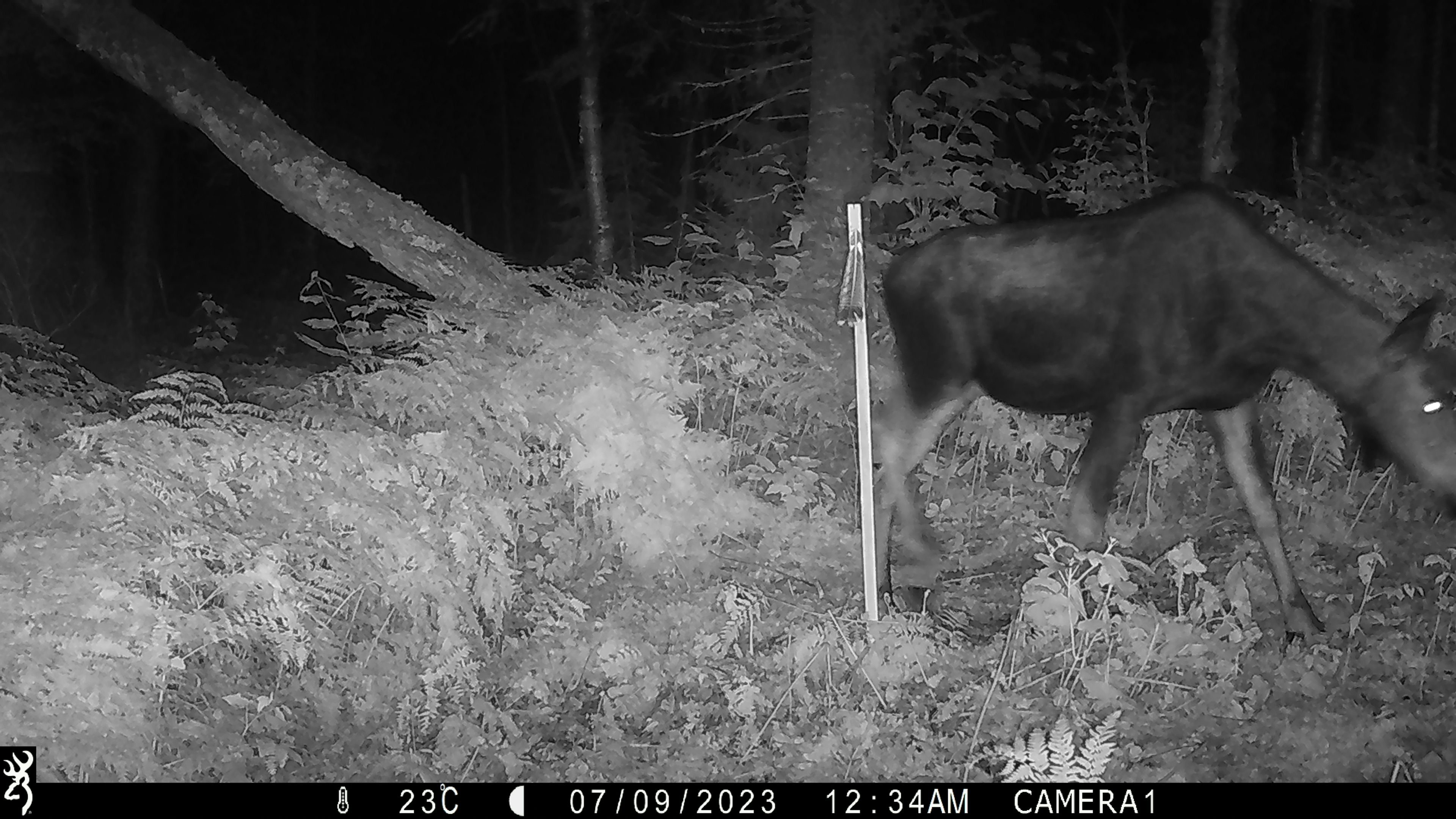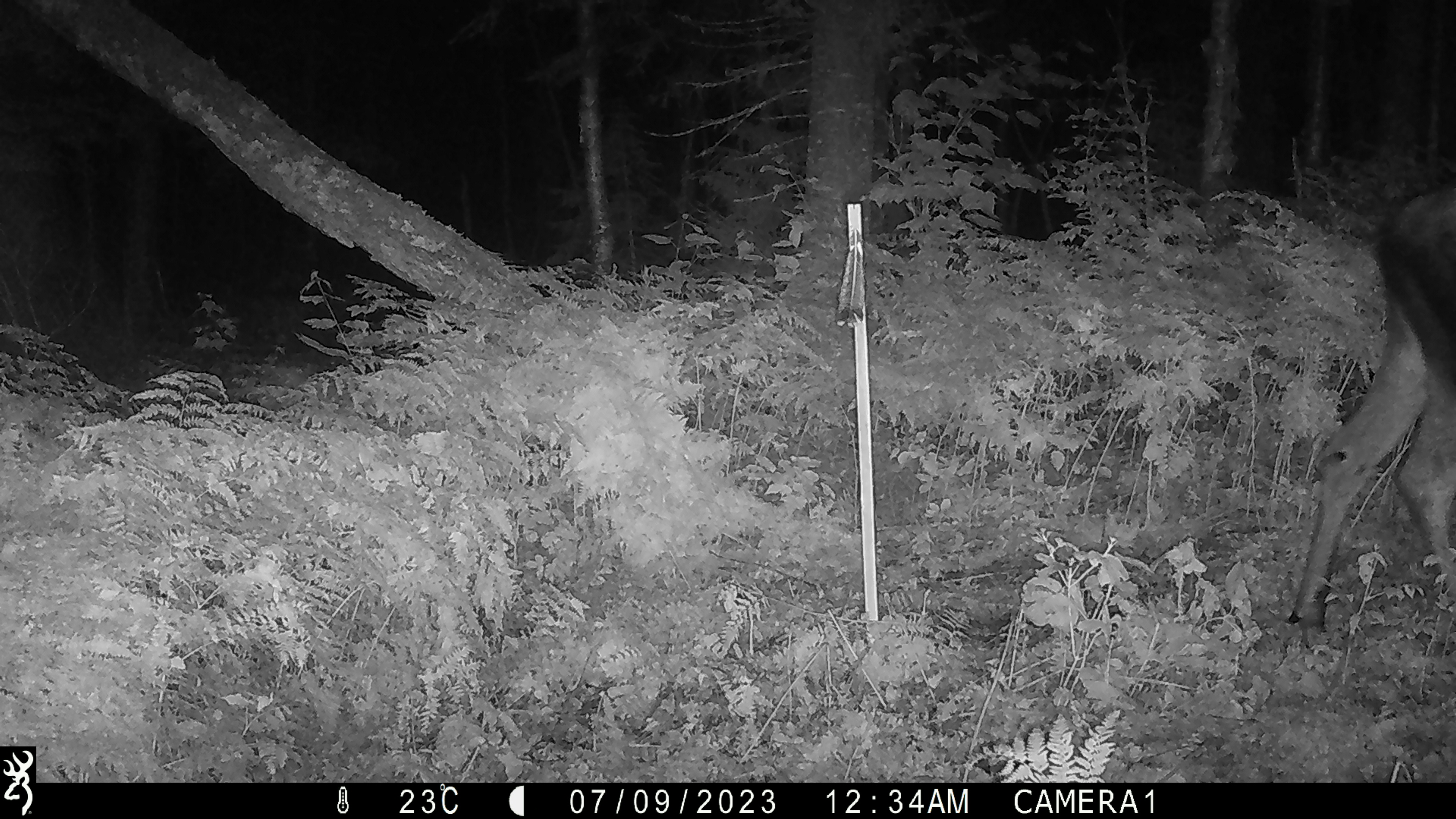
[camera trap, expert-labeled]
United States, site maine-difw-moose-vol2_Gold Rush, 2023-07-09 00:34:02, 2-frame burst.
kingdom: Animalia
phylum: Chordata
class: Mammalia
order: Artiodactyla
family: Cervidae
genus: Alces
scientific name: Alces alces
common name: moose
Moose (Alces alces).